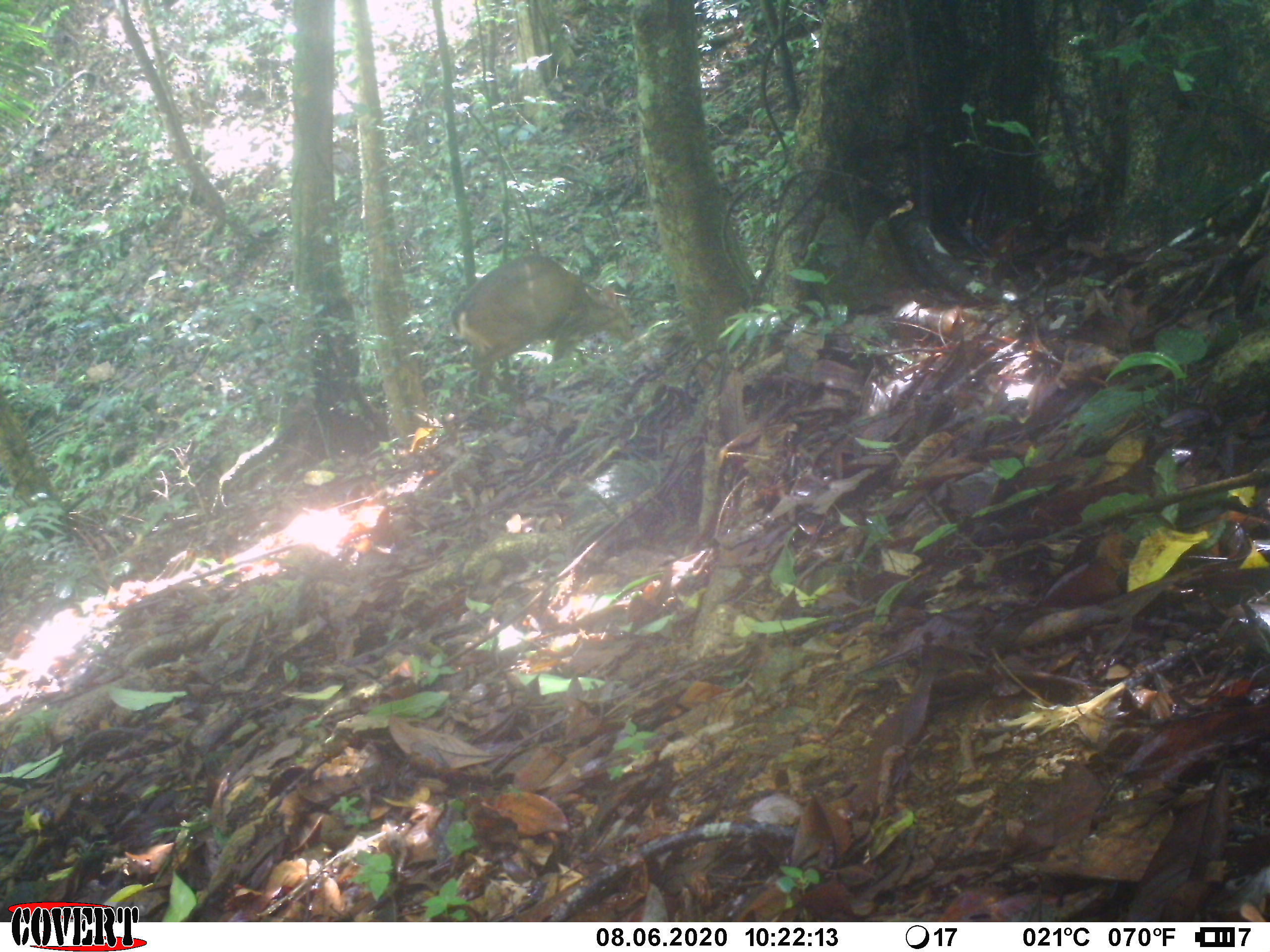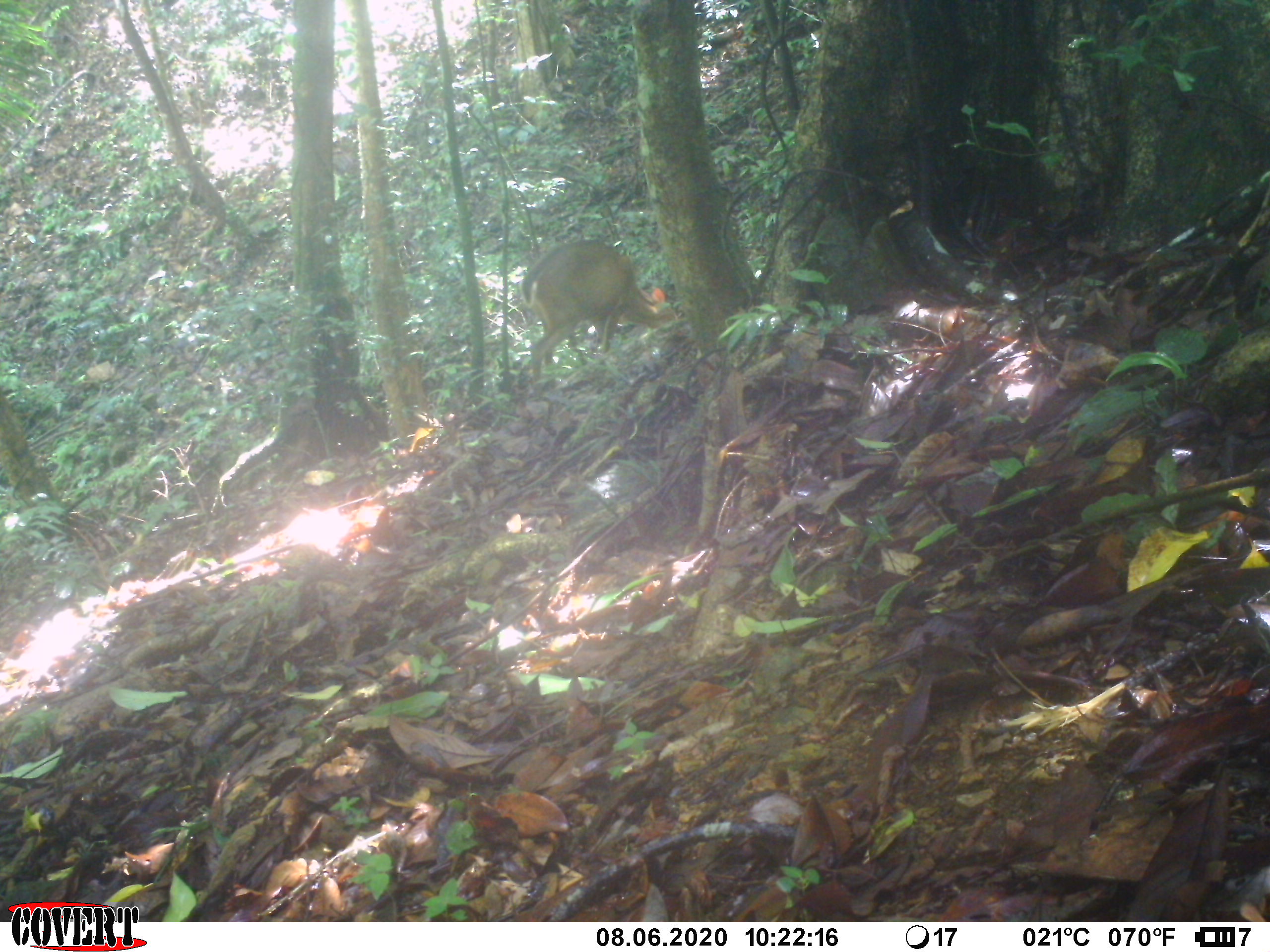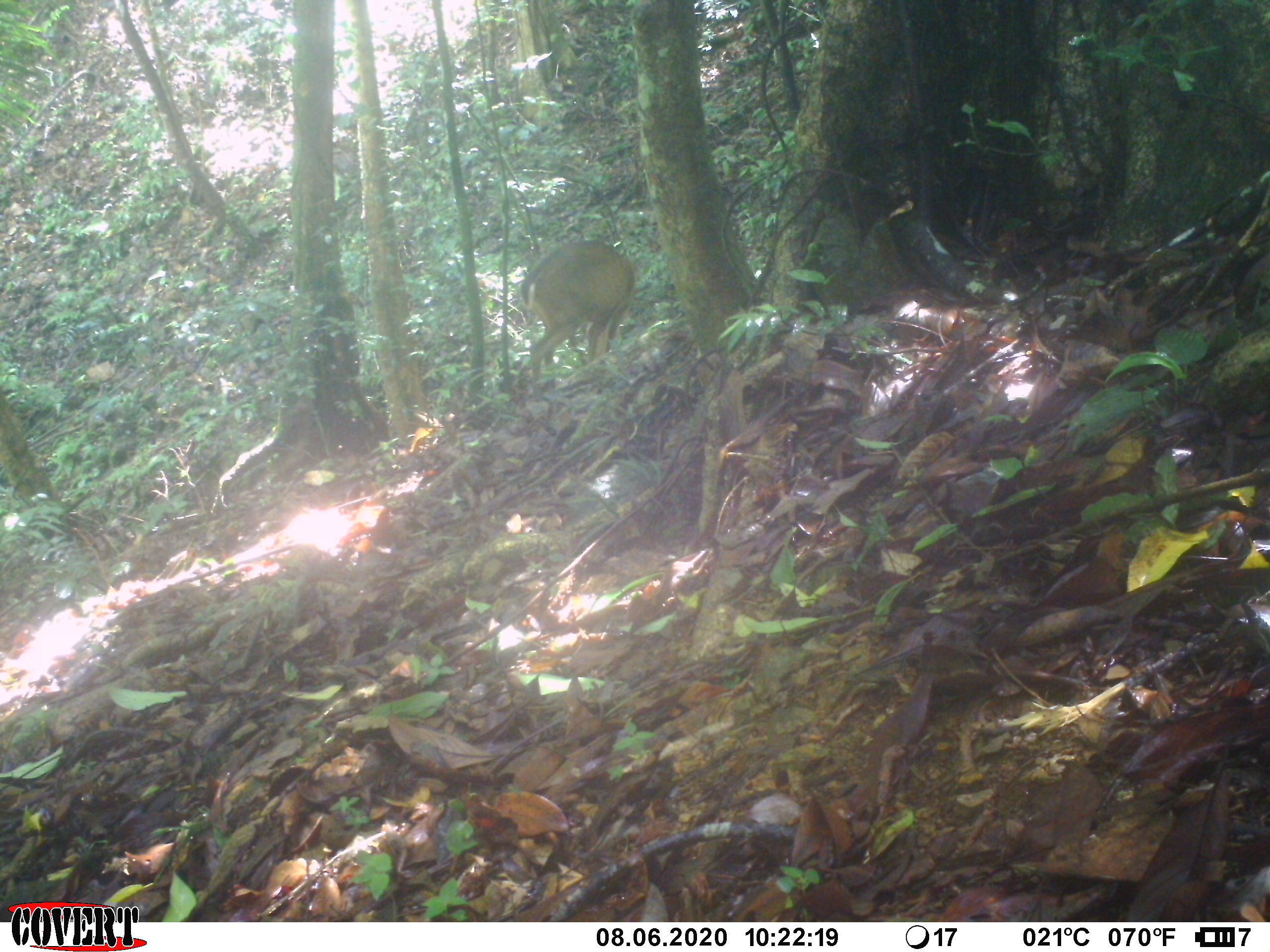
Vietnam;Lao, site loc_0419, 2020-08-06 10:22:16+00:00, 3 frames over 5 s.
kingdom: Animalia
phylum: Chordata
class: Mammalia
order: Artiodactyla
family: Cervidae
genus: Muntiacus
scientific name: Muntiacus vuquangensis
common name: large-antlered muntjac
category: large antlered muntjac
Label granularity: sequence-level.